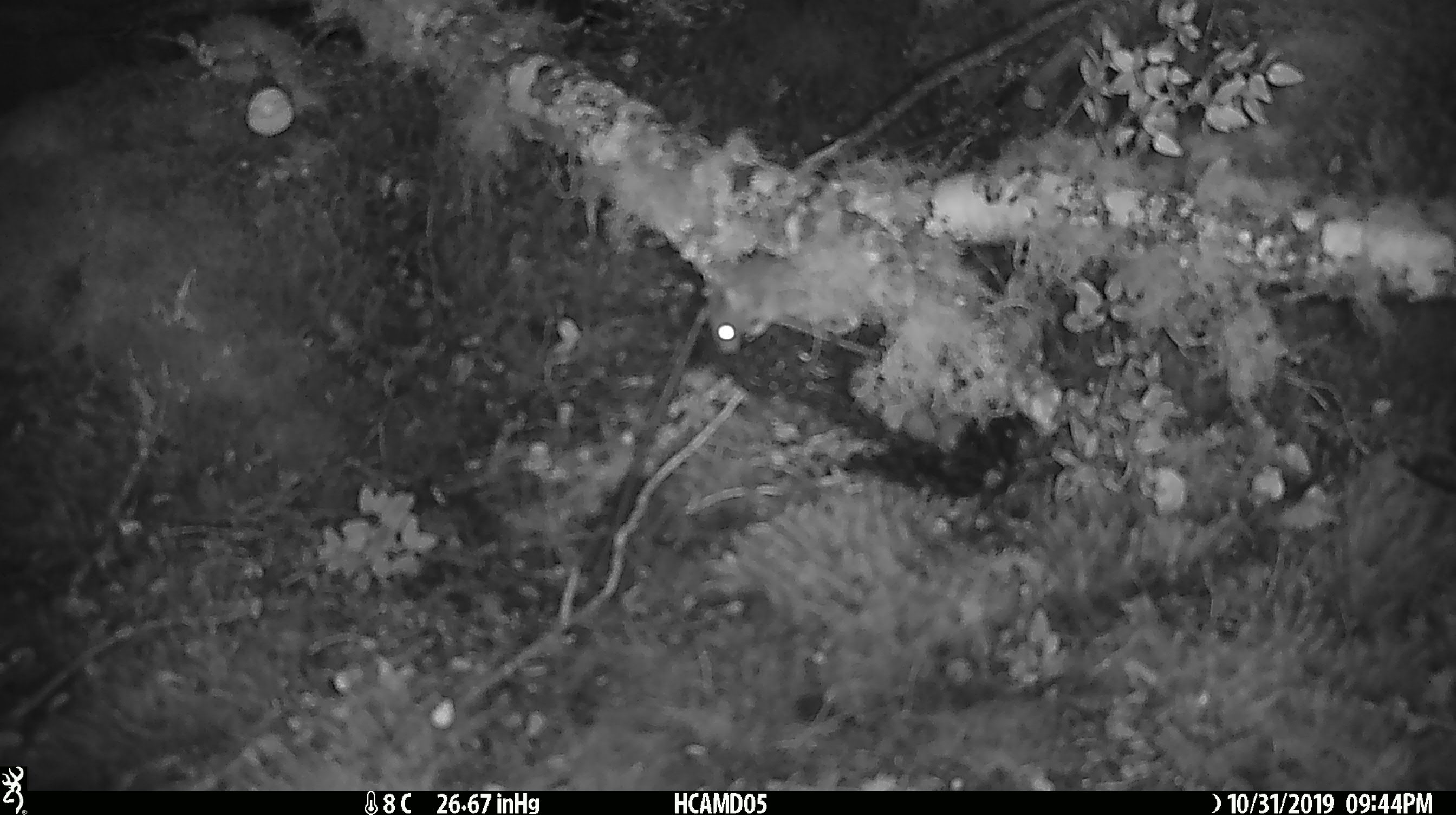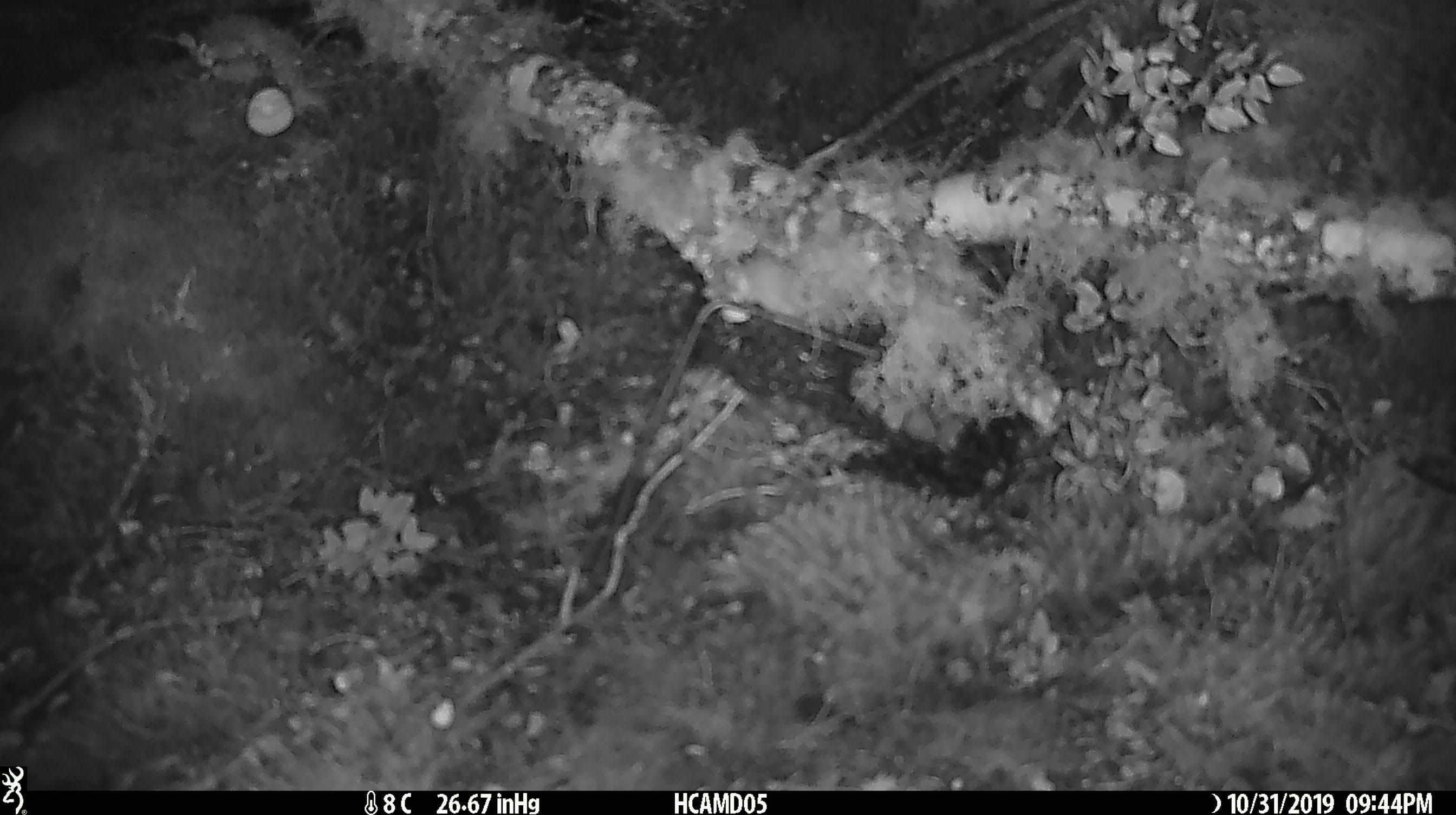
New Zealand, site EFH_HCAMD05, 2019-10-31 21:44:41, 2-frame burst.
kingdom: Animalia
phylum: Chordata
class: Mammalia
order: Rodentia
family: Muridae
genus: Mus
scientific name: Mus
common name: mouse